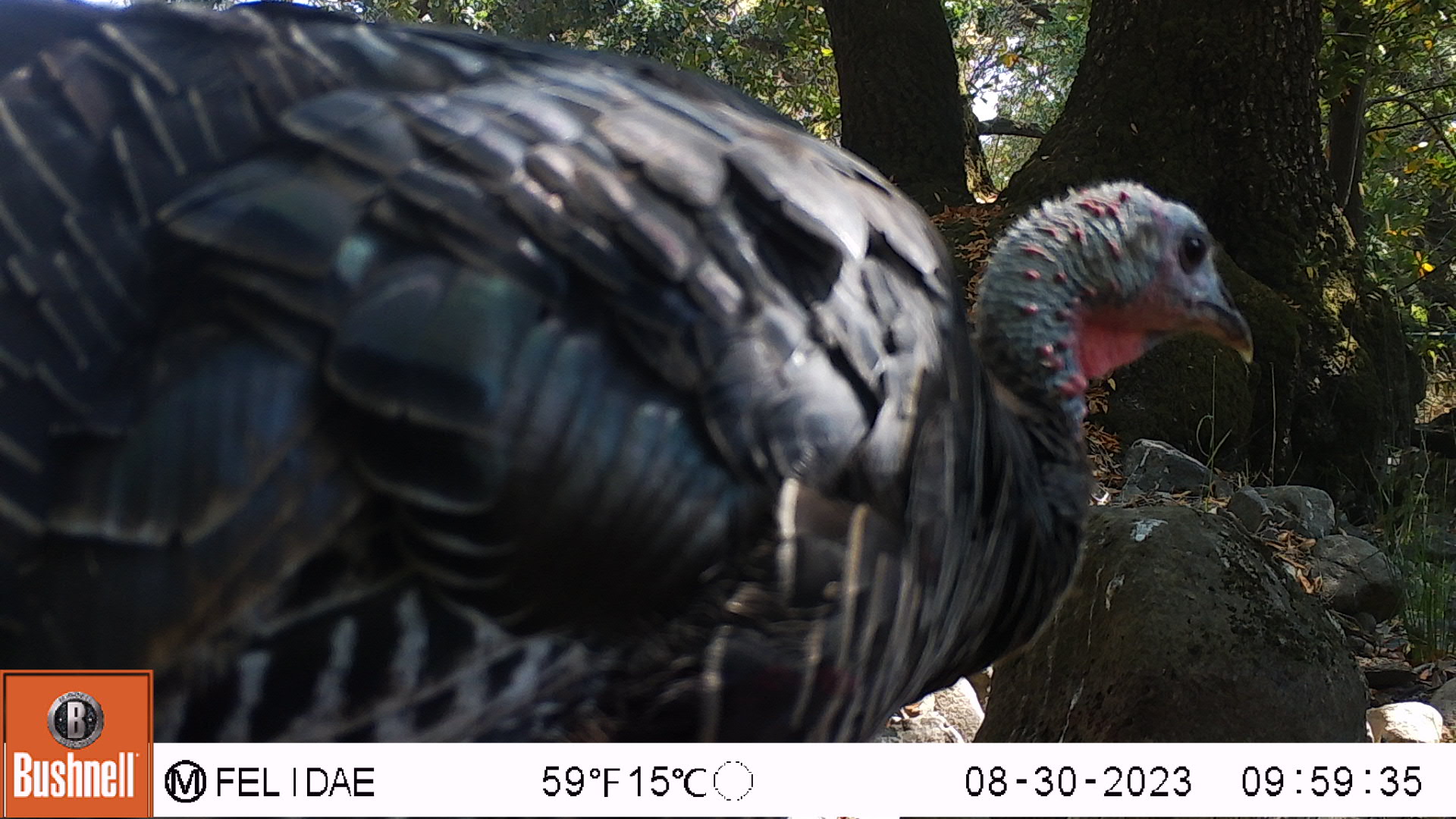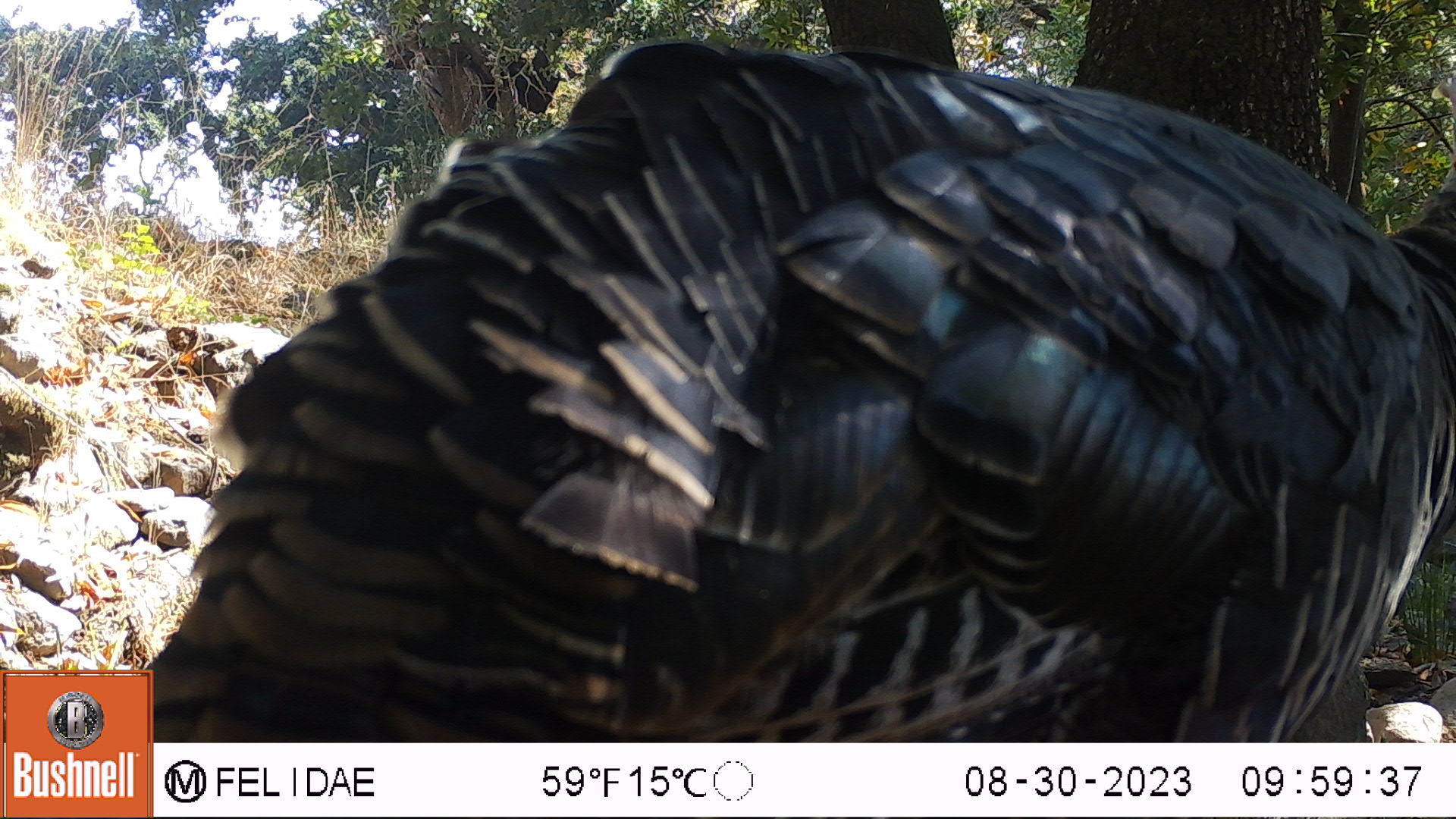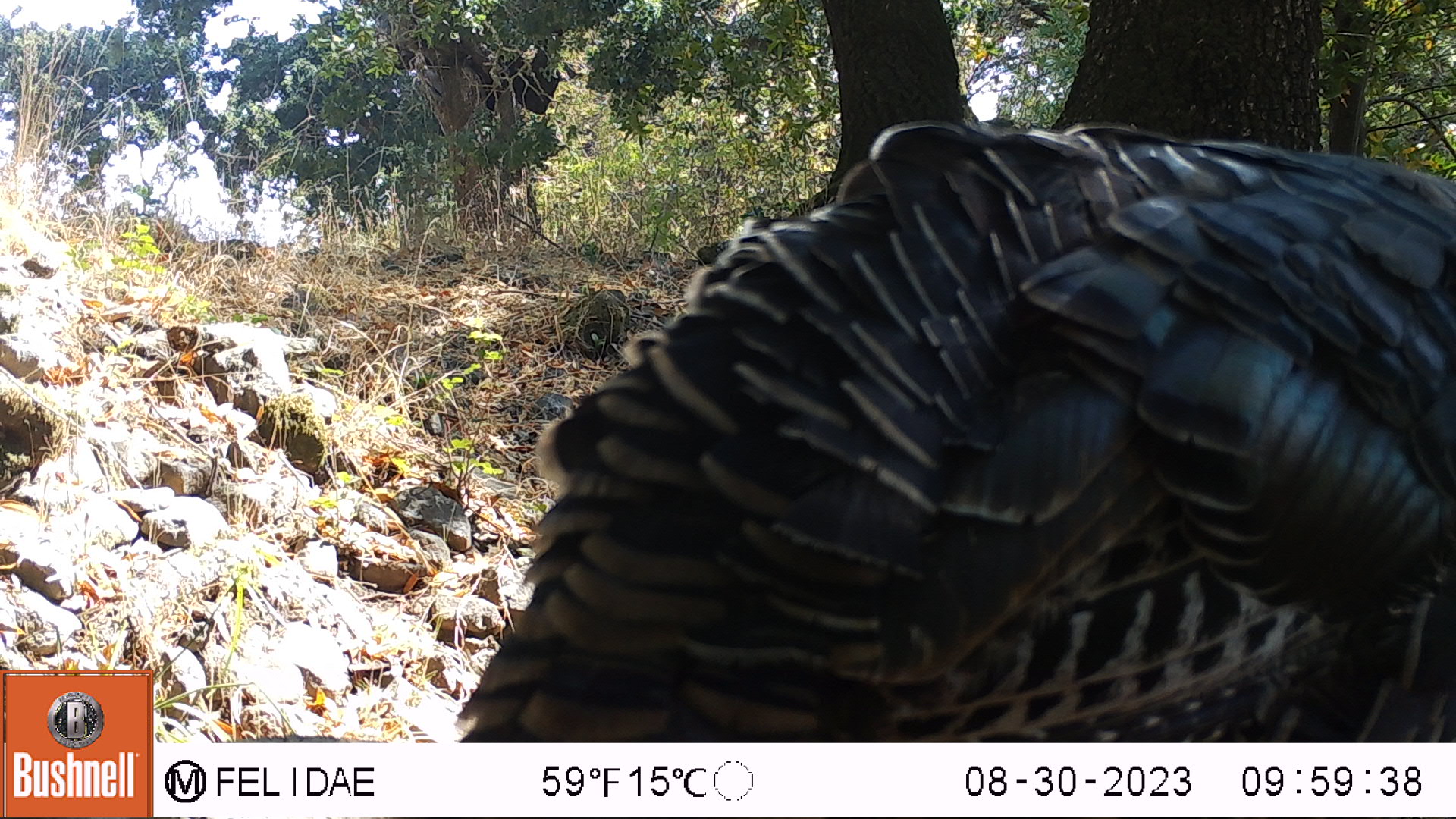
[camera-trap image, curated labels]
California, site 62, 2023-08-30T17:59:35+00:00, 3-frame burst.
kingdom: Animalia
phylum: Chordata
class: Aves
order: Galliformes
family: Phasianidae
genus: Meleagris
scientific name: Meleagris gallopavo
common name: turkey